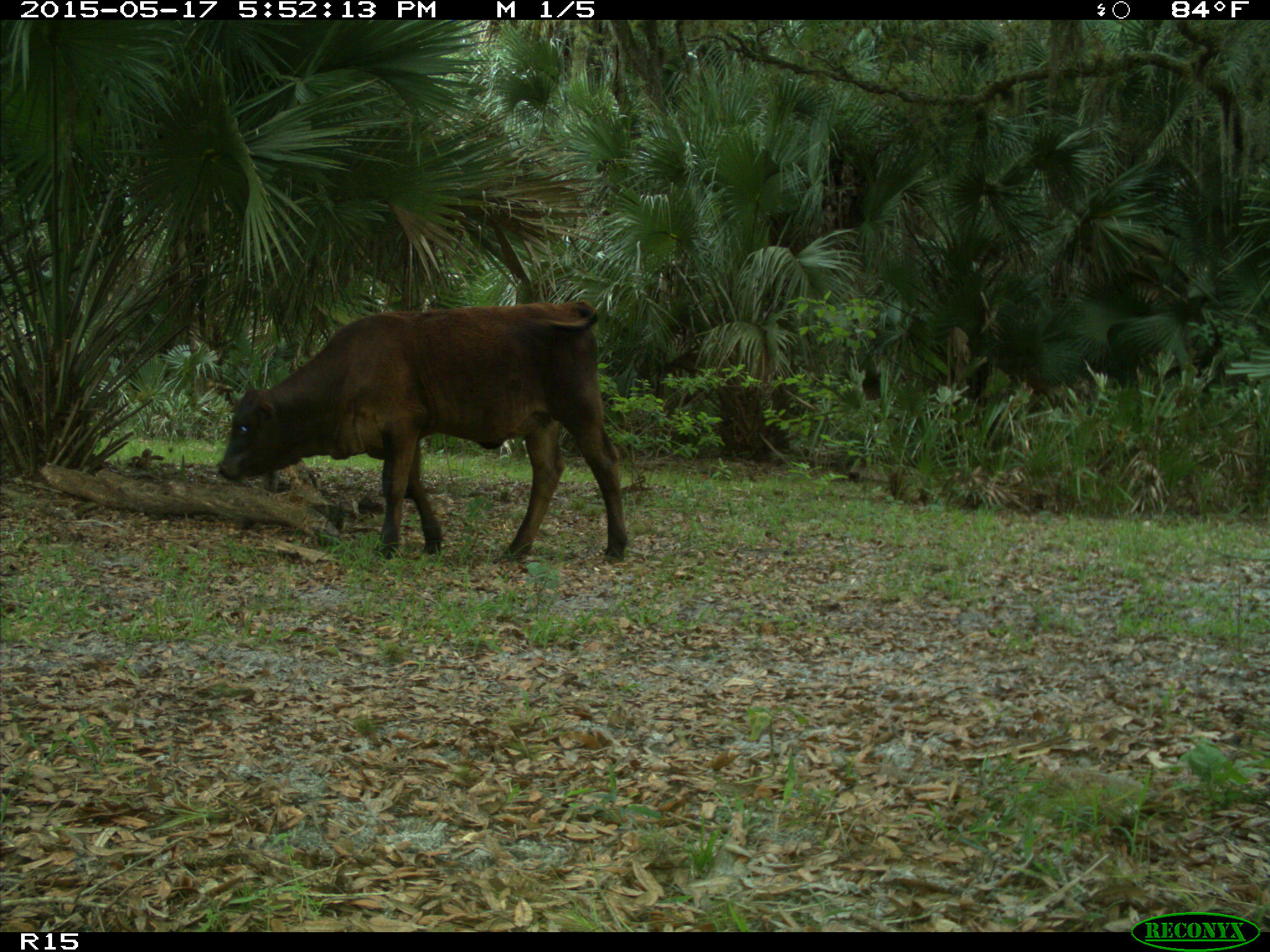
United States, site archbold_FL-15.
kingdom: Animalia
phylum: Chordata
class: Mammalia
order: Artiodactyla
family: Bovidae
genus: Bos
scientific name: Bos taurus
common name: domestic cow